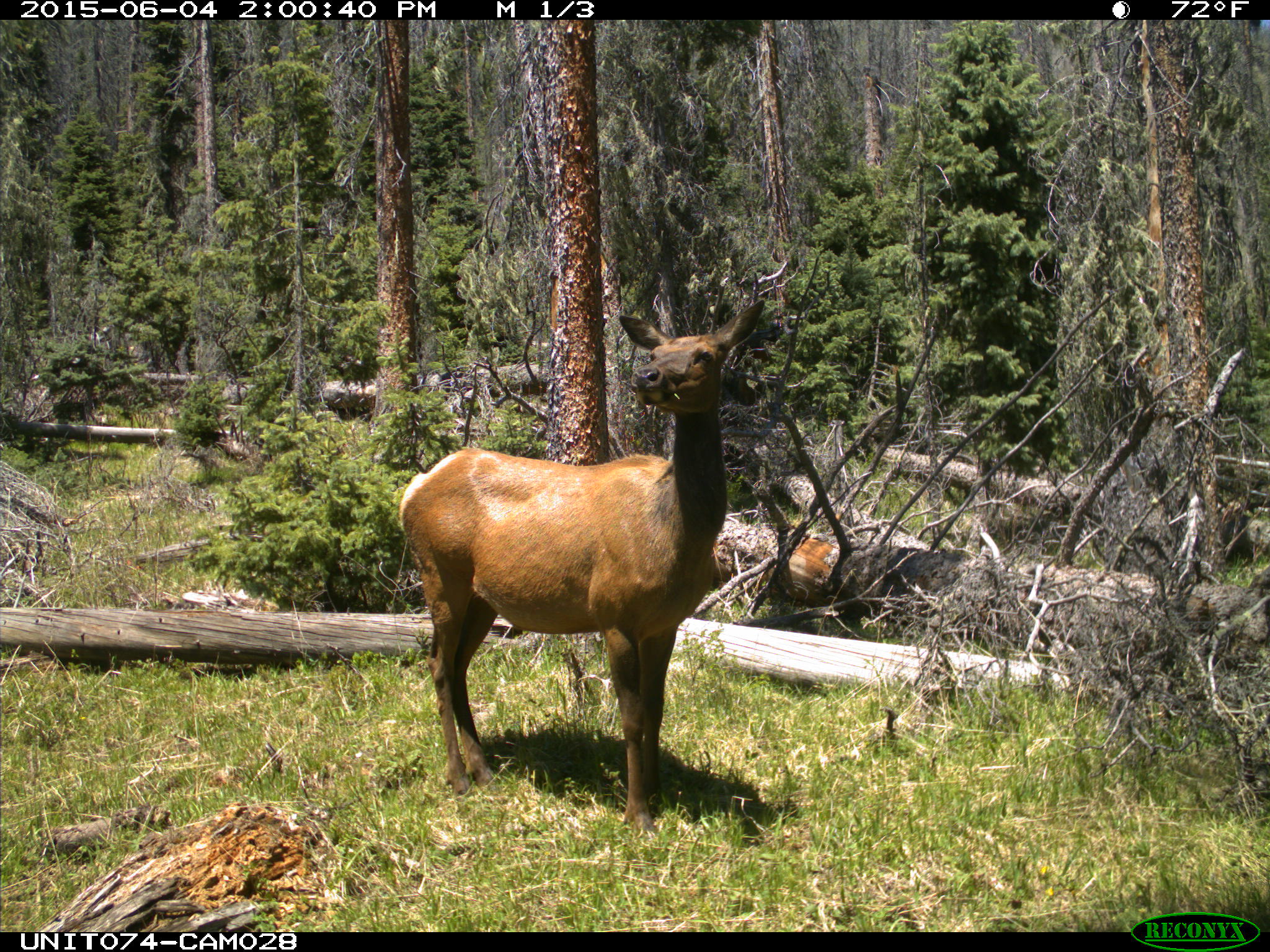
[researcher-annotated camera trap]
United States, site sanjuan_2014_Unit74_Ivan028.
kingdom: Animalia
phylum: Chordata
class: Mammalia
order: Artiodactyla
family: Cervidae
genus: Cervus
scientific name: Cervus elaphus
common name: red deer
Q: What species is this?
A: Cervus elaphus (red deer).